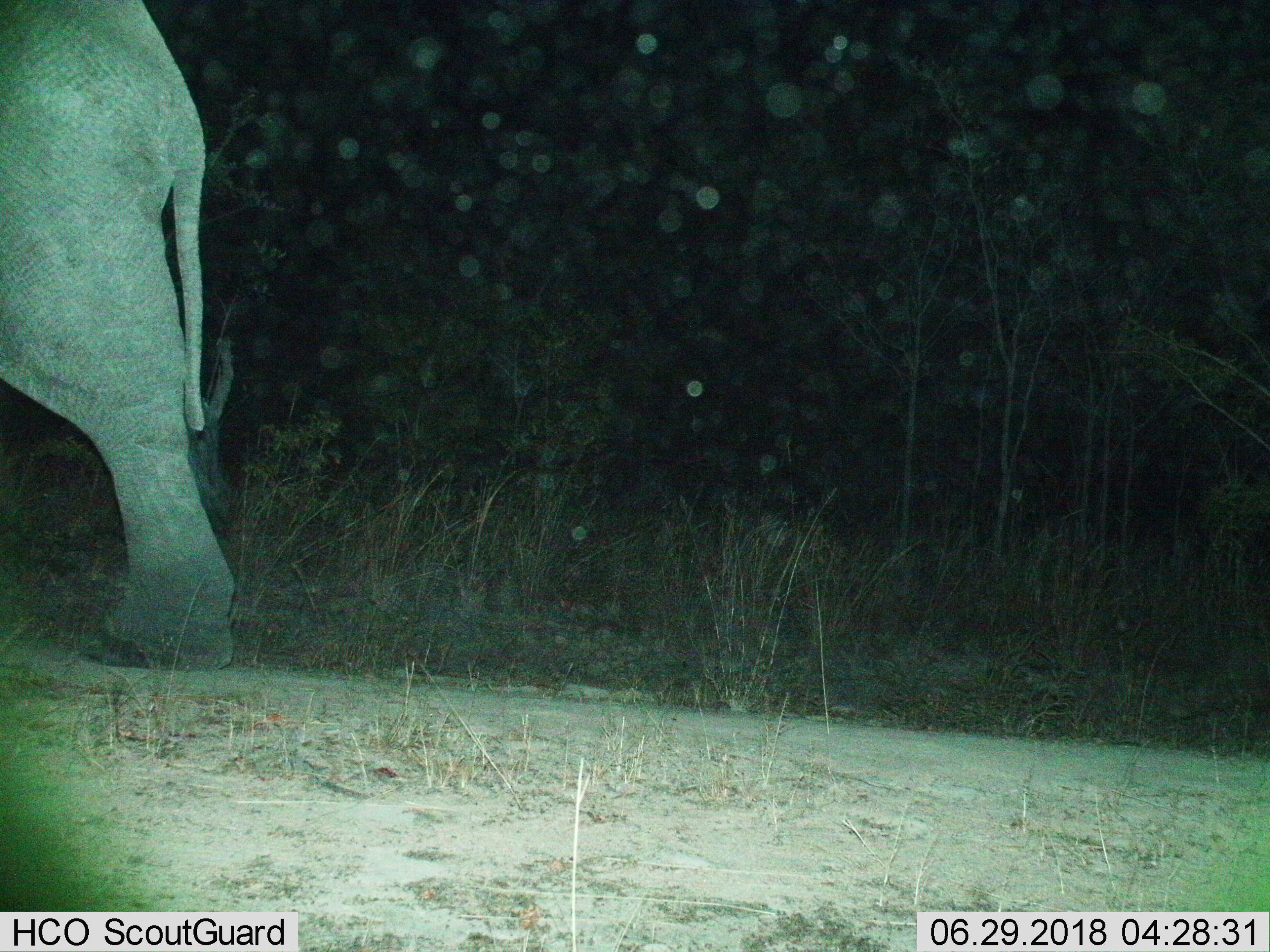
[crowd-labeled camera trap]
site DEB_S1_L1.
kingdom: Animalia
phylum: Chordata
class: Mammalia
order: Proboscidea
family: Elephantidae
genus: Loxodonta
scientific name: Loxodonta africana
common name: african bush elephant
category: elephant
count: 1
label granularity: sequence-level